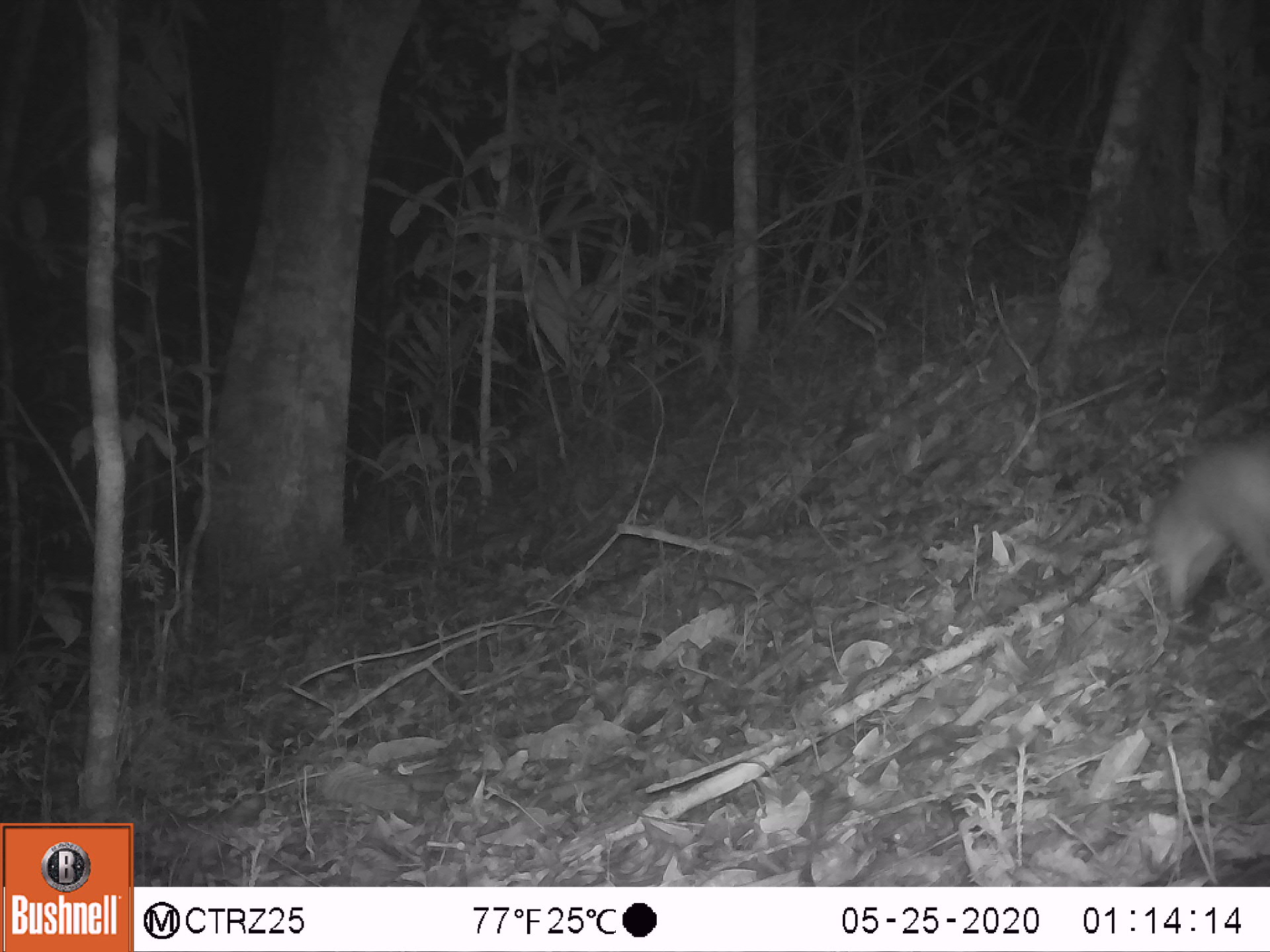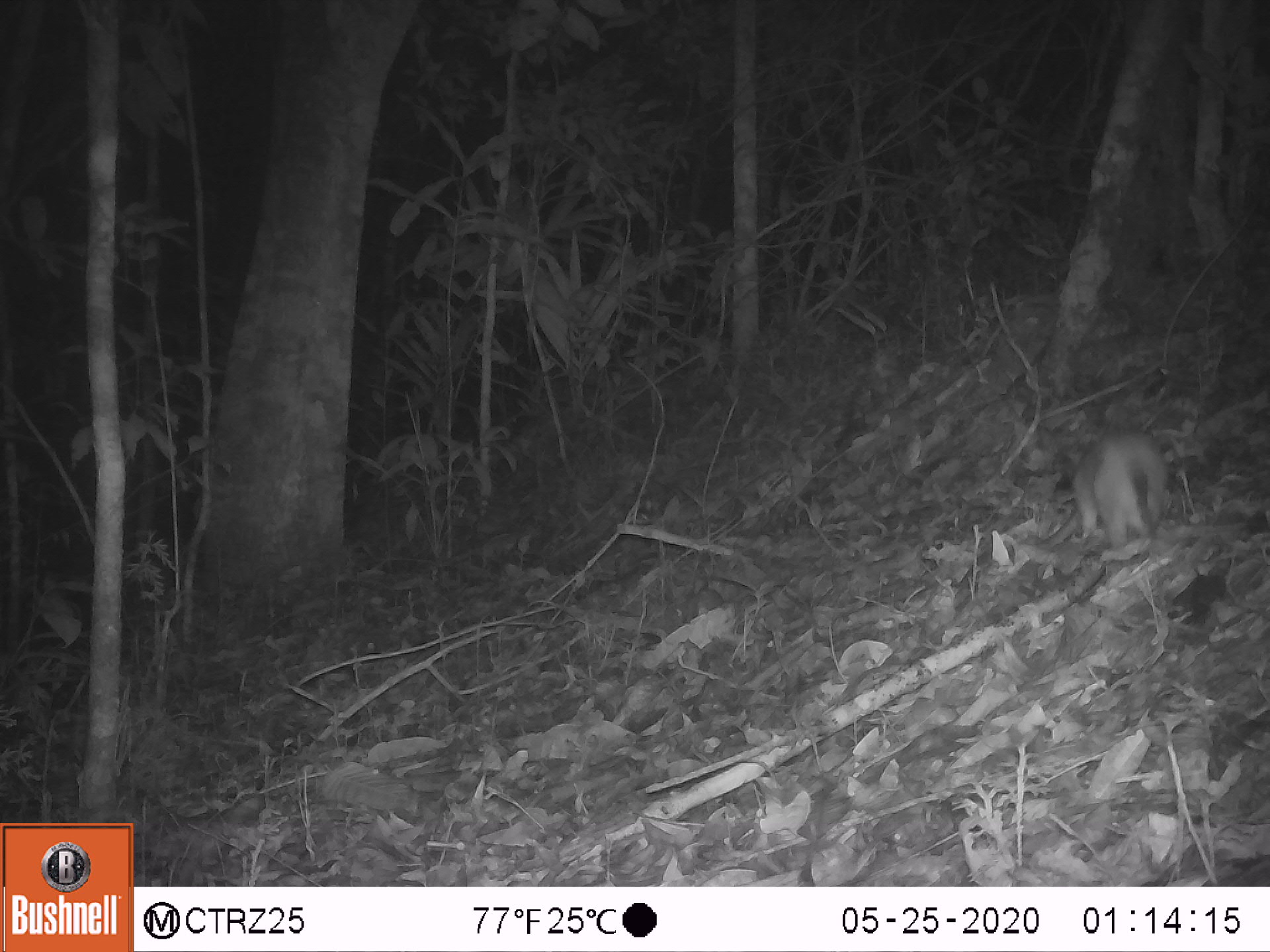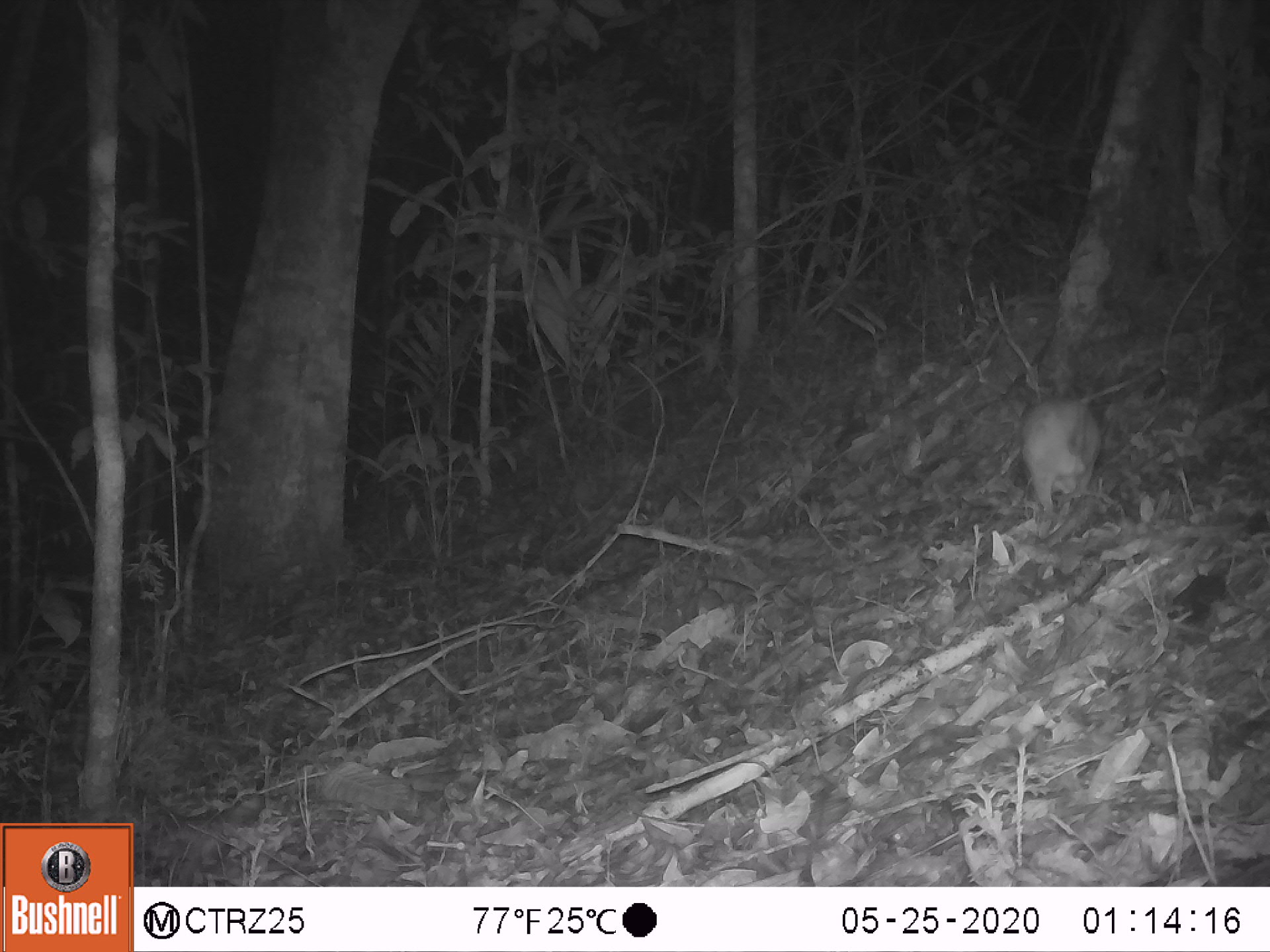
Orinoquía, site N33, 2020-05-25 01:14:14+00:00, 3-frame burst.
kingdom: Animalia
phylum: Chordata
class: Mammalia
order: Rodentia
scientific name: Rodentia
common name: rodent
Rodent (Rodentia).